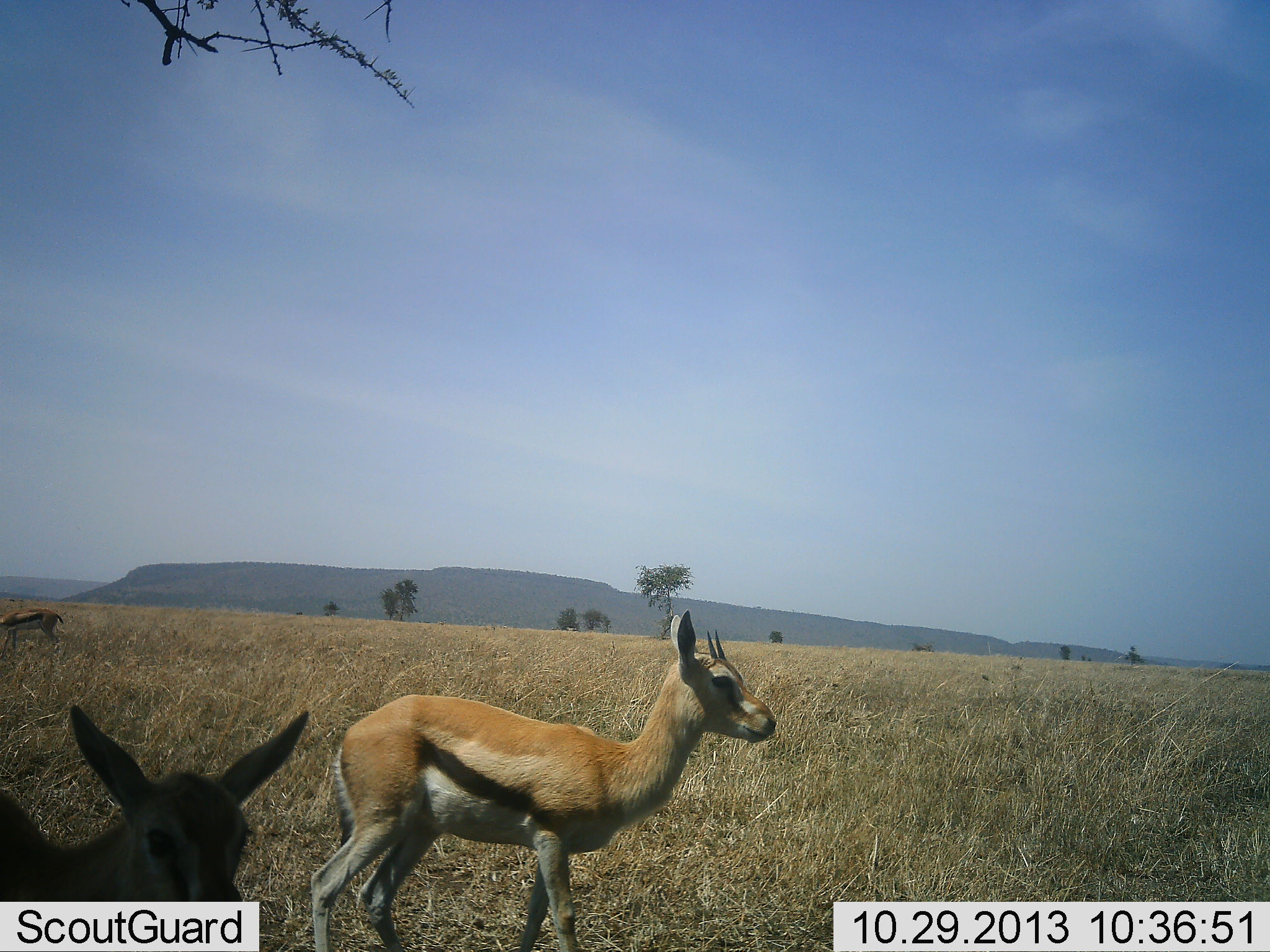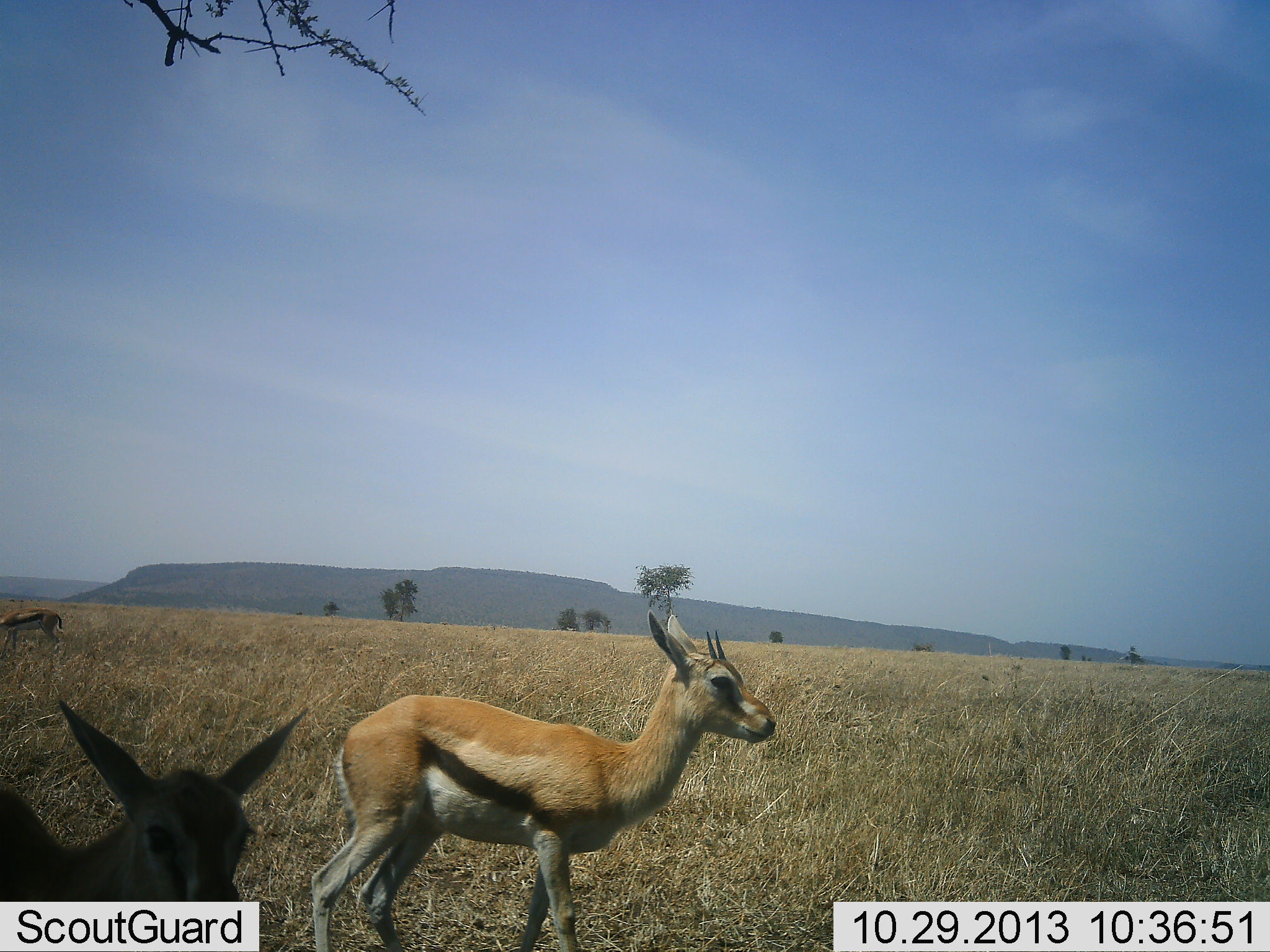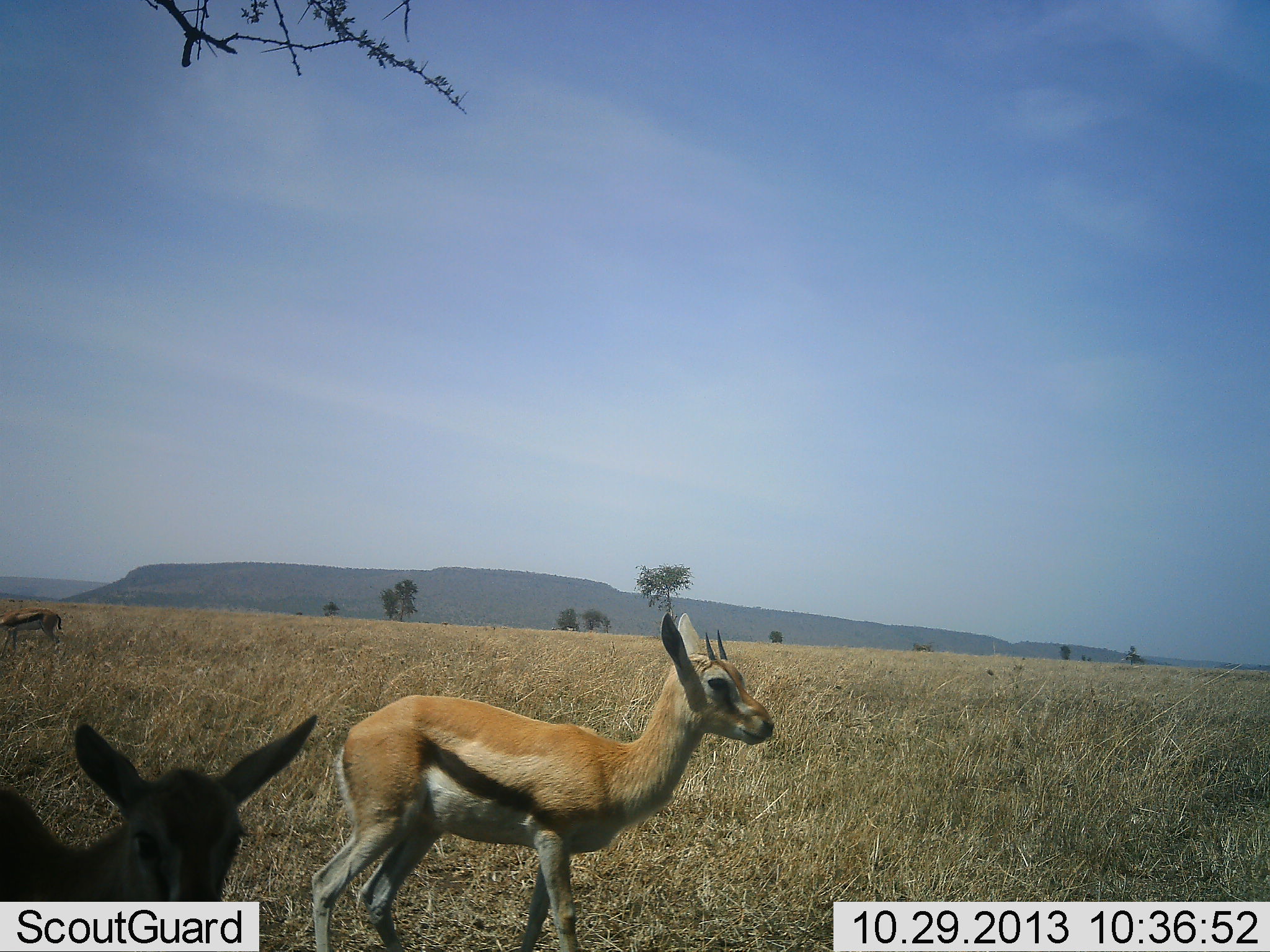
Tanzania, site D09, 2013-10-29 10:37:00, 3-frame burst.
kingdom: Animalia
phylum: Chordata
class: Mammalia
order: Artiodactyla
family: Bovidae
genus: Eudorcas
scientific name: Eudorcas thomsonii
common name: thomson's gazelle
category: gazellethomsons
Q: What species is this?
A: Gazellethomsons (thomson's gazelle) (Eudorcas thomsonii).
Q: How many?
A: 3.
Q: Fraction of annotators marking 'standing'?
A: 90%.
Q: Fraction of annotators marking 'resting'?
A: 0%.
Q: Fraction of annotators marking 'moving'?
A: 10%.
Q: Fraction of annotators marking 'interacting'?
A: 0%.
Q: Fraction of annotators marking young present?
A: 0%.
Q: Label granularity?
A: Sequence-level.